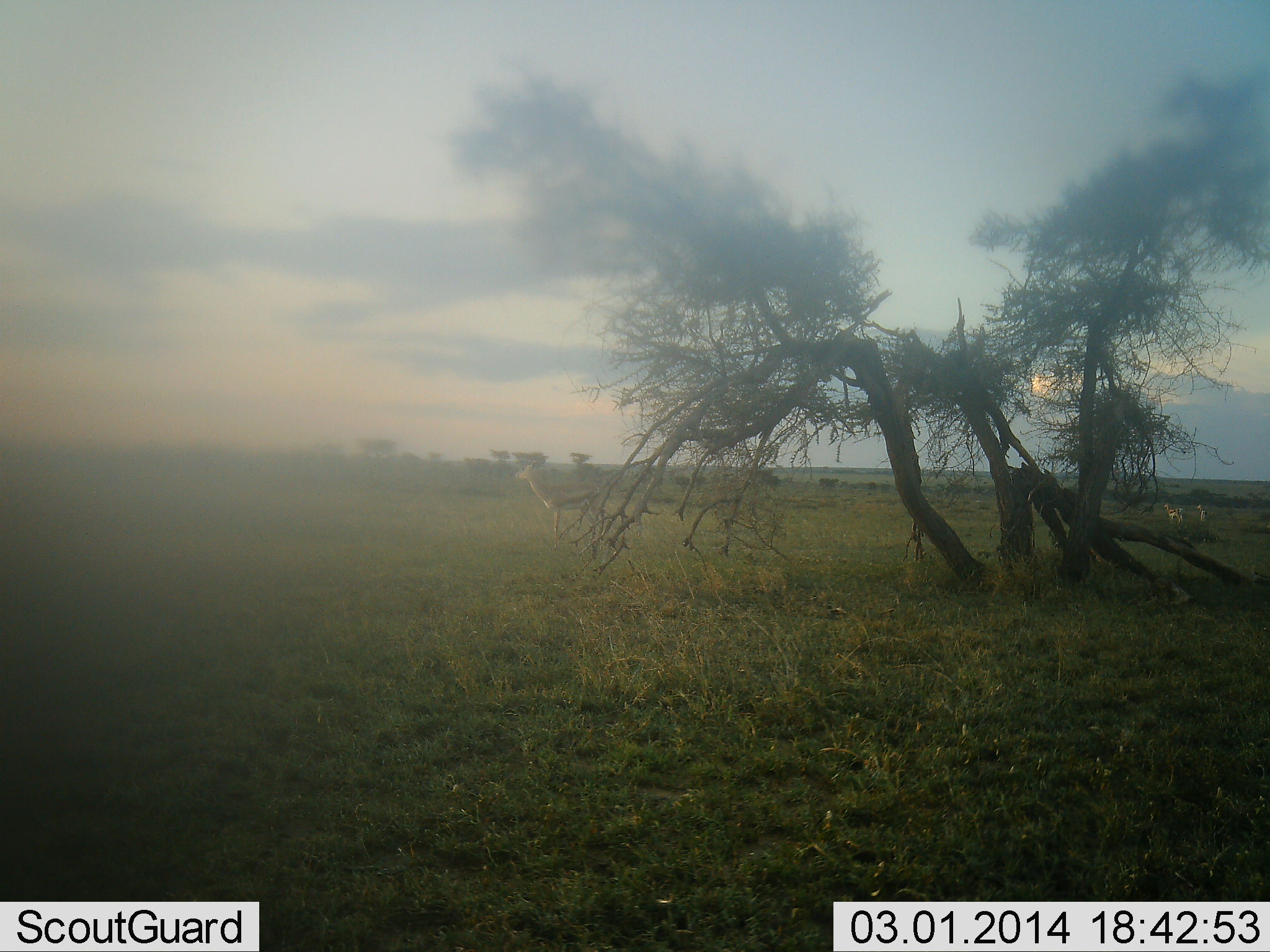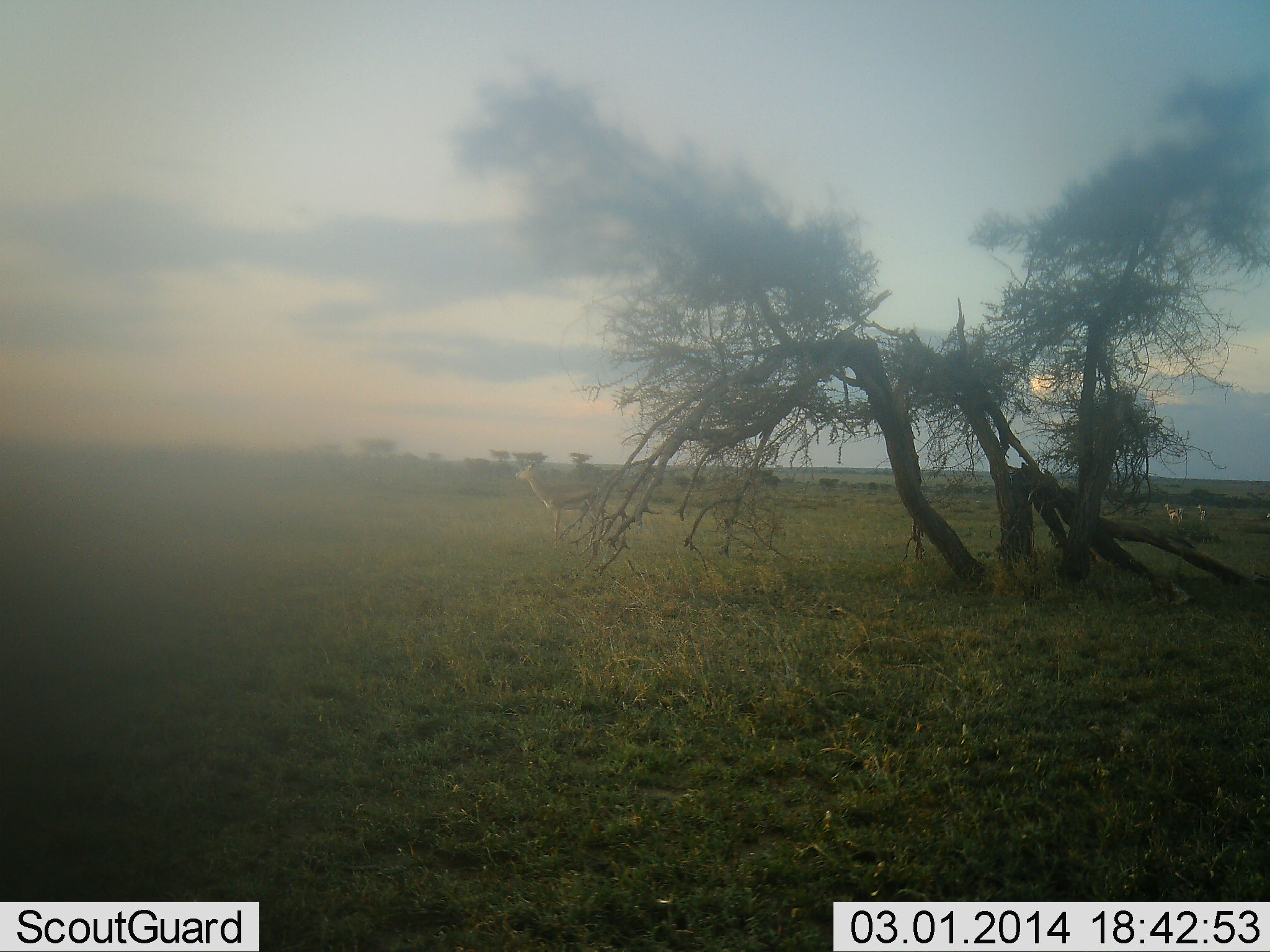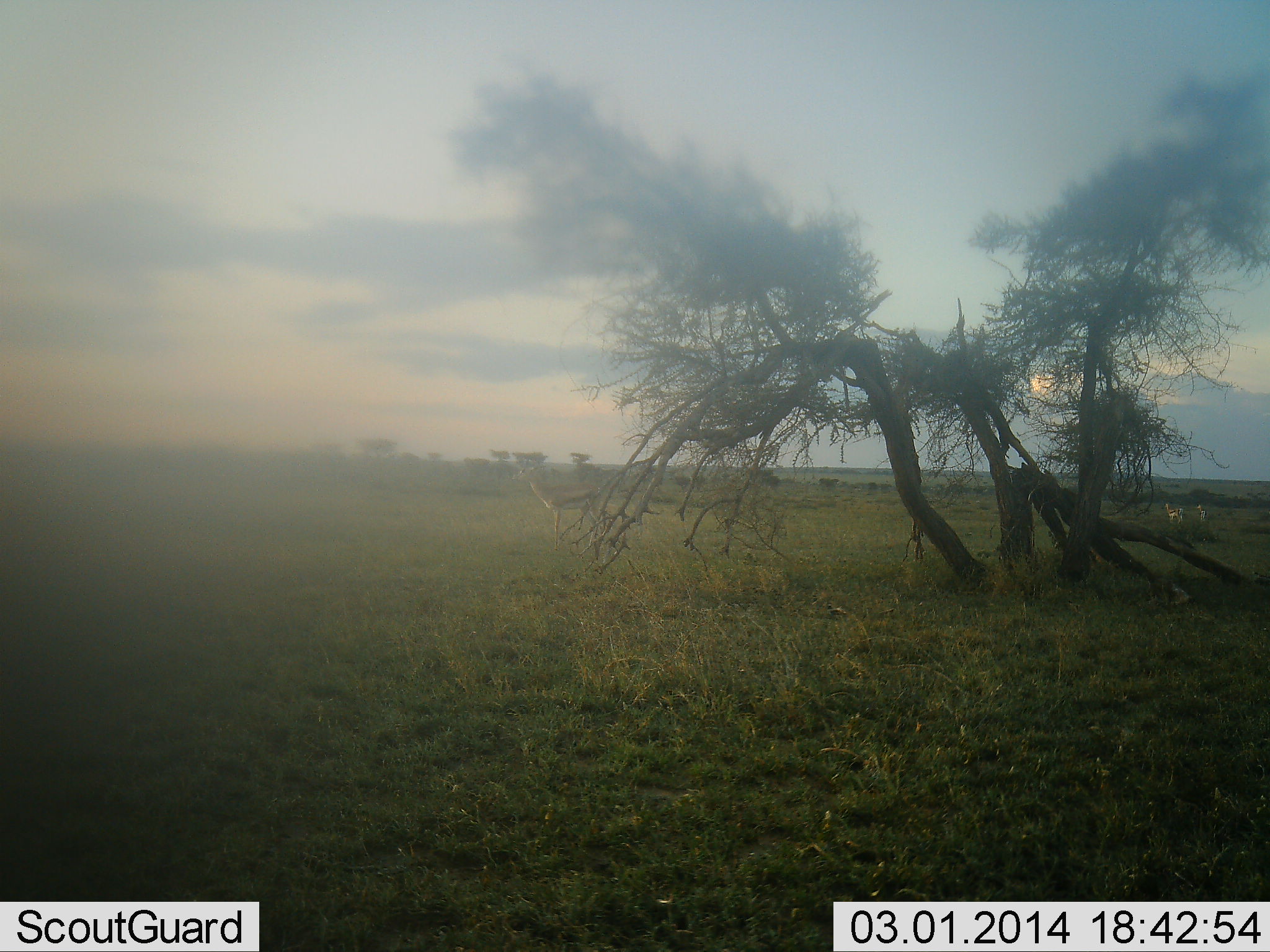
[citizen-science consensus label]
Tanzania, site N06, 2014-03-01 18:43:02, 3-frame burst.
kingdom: Animalia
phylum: Chordata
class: Mammalia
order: Artiodactyla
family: Bovidae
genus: Eudorcas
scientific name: Eudorcas thomsonii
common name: thomson's gazelle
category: gazellethomsons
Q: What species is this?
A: Gazellethomsons (thomson's gazelle) (Eudorcas thomsonii).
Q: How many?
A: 3.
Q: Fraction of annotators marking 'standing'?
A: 100%.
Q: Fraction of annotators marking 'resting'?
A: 0%.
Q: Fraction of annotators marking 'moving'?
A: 10%.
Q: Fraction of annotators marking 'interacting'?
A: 0%.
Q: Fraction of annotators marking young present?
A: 0%.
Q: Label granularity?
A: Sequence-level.